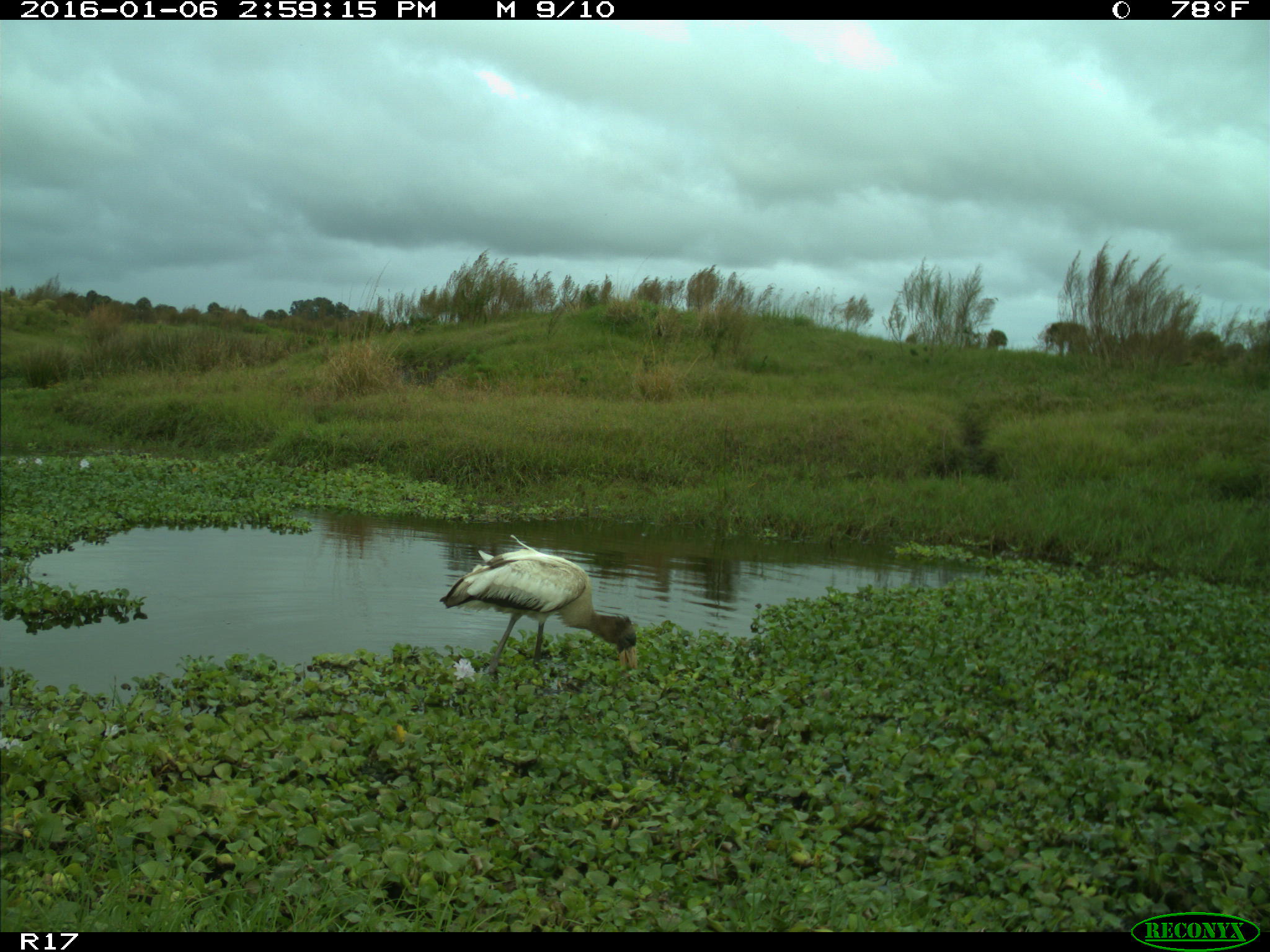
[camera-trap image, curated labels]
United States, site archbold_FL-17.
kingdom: Animalia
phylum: Chordata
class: Aves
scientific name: Aves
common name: birds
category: unidentified bird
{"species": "unidentified bird (birds) (Aves)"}